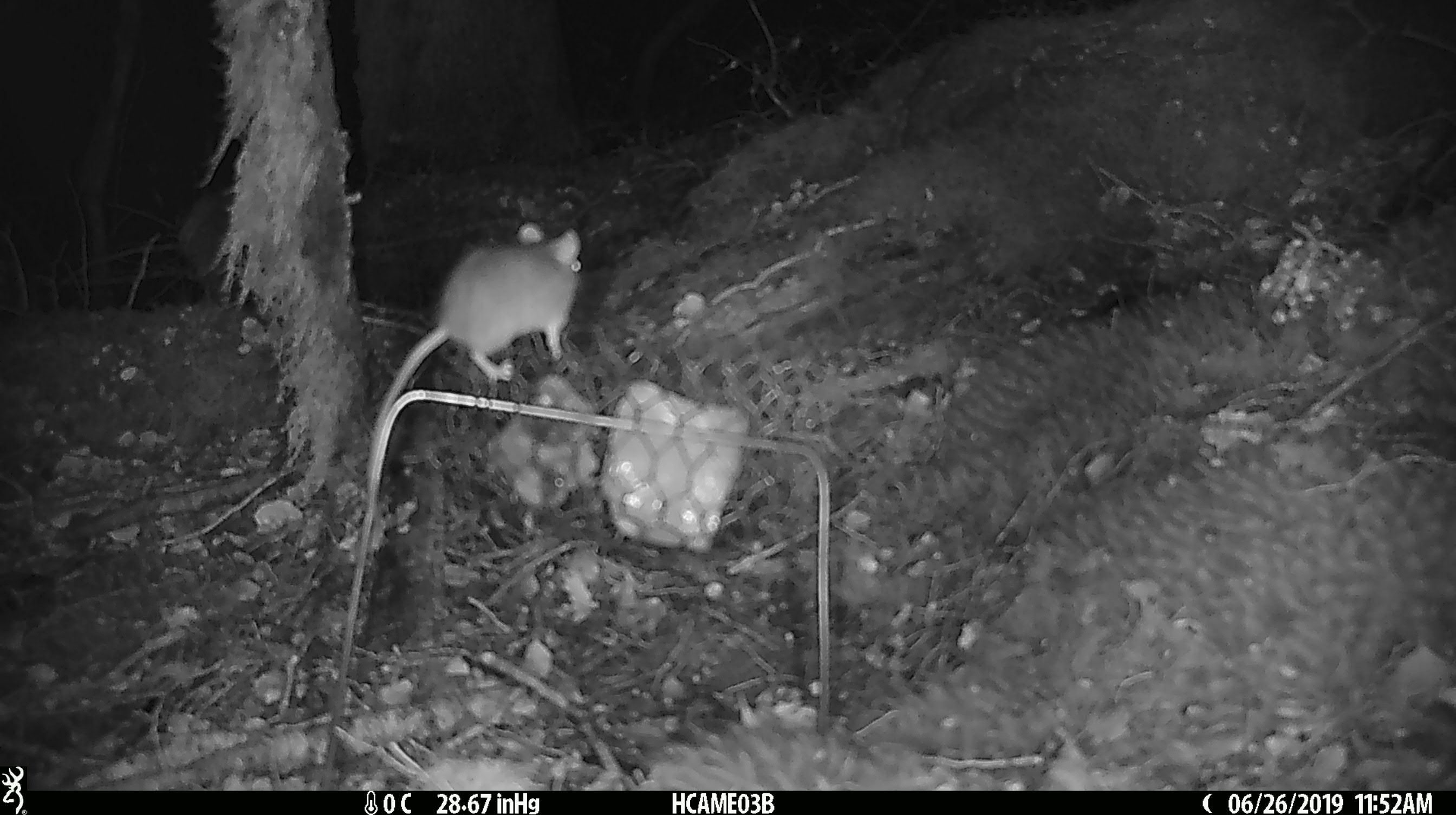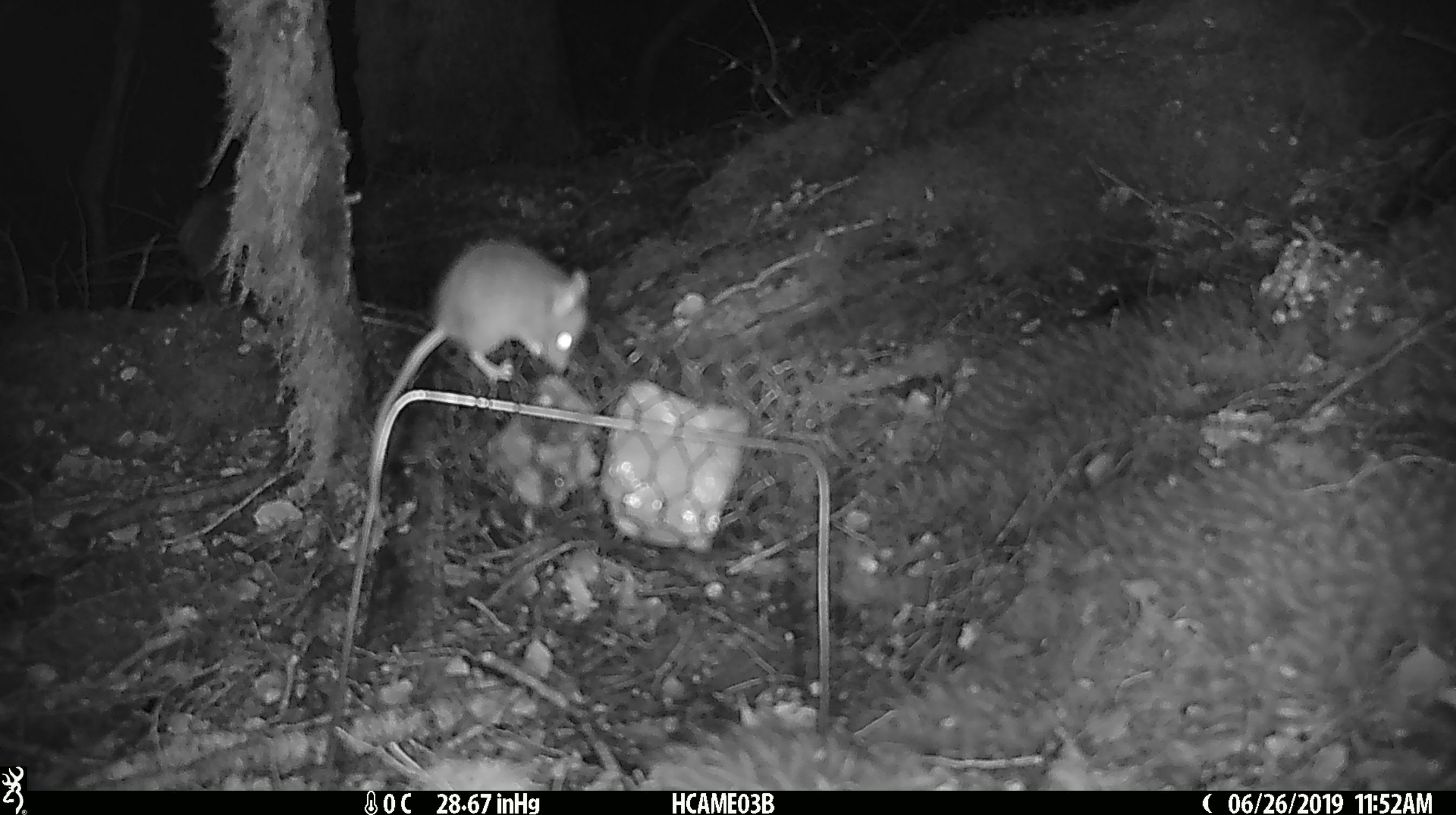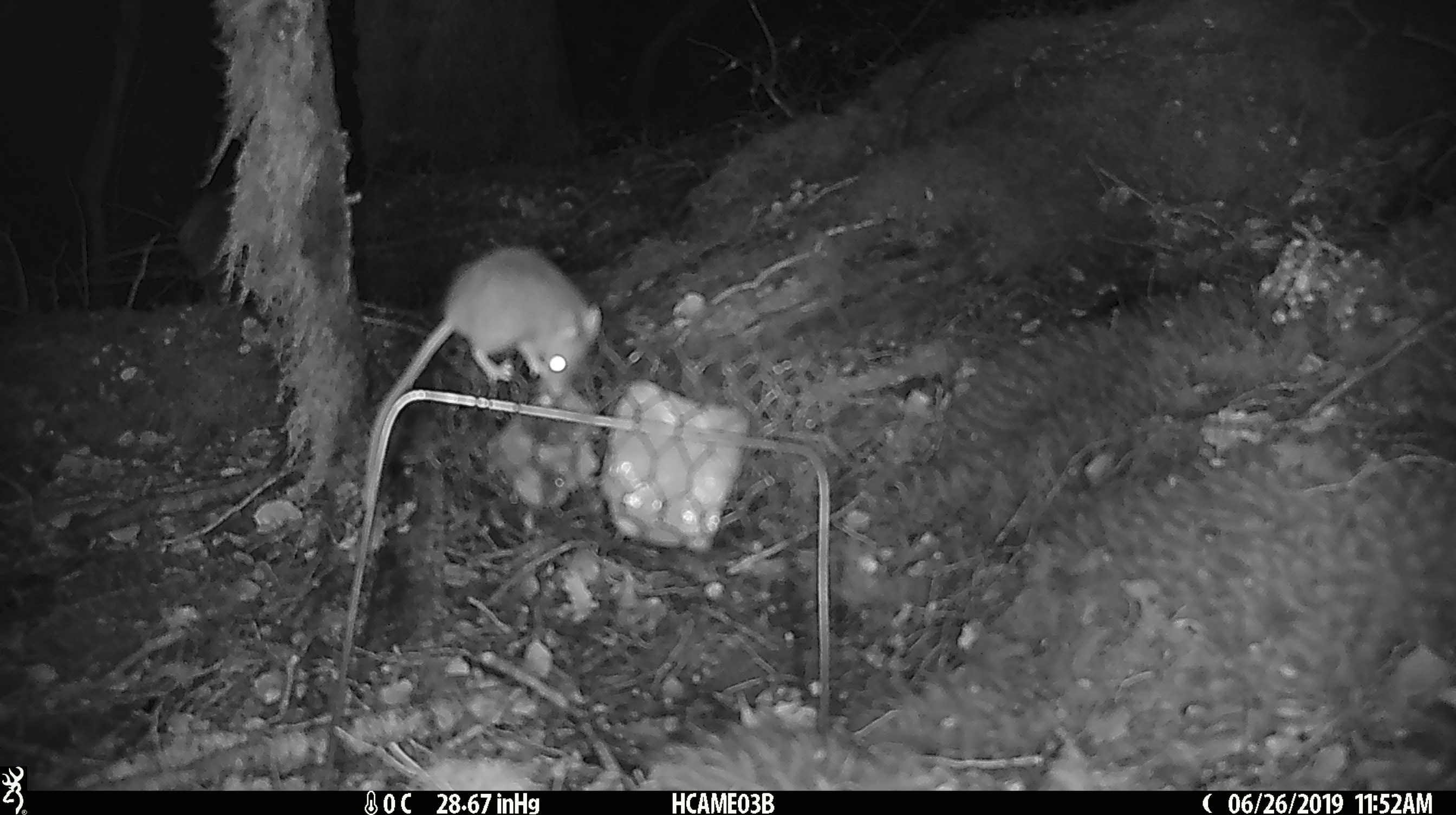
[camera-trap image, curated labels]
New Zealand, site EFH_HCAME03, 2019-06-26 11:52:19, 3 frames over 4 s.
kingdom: Animalia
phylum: Chordata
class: Mammalia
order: Rodentia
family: Muridae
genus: Mus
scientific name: Mus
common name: mouse